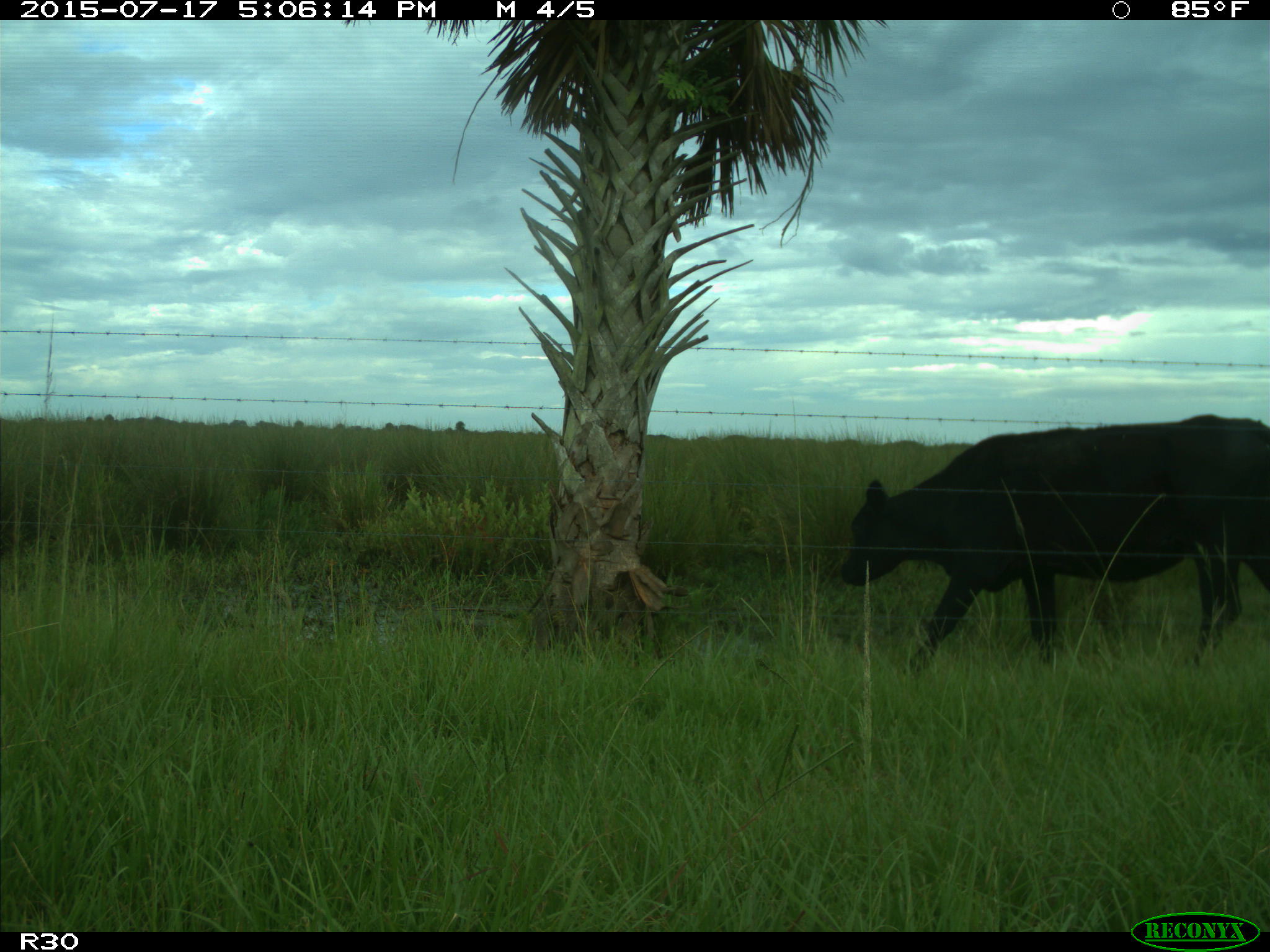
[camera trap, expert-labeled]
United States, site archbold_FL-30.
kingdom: Animalia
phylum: Chordata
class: Mammalia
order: Artiodactyla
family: Bovidae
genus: Bos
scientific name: Bos taurus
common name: domestic cow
Bos taurus (domestic cow).